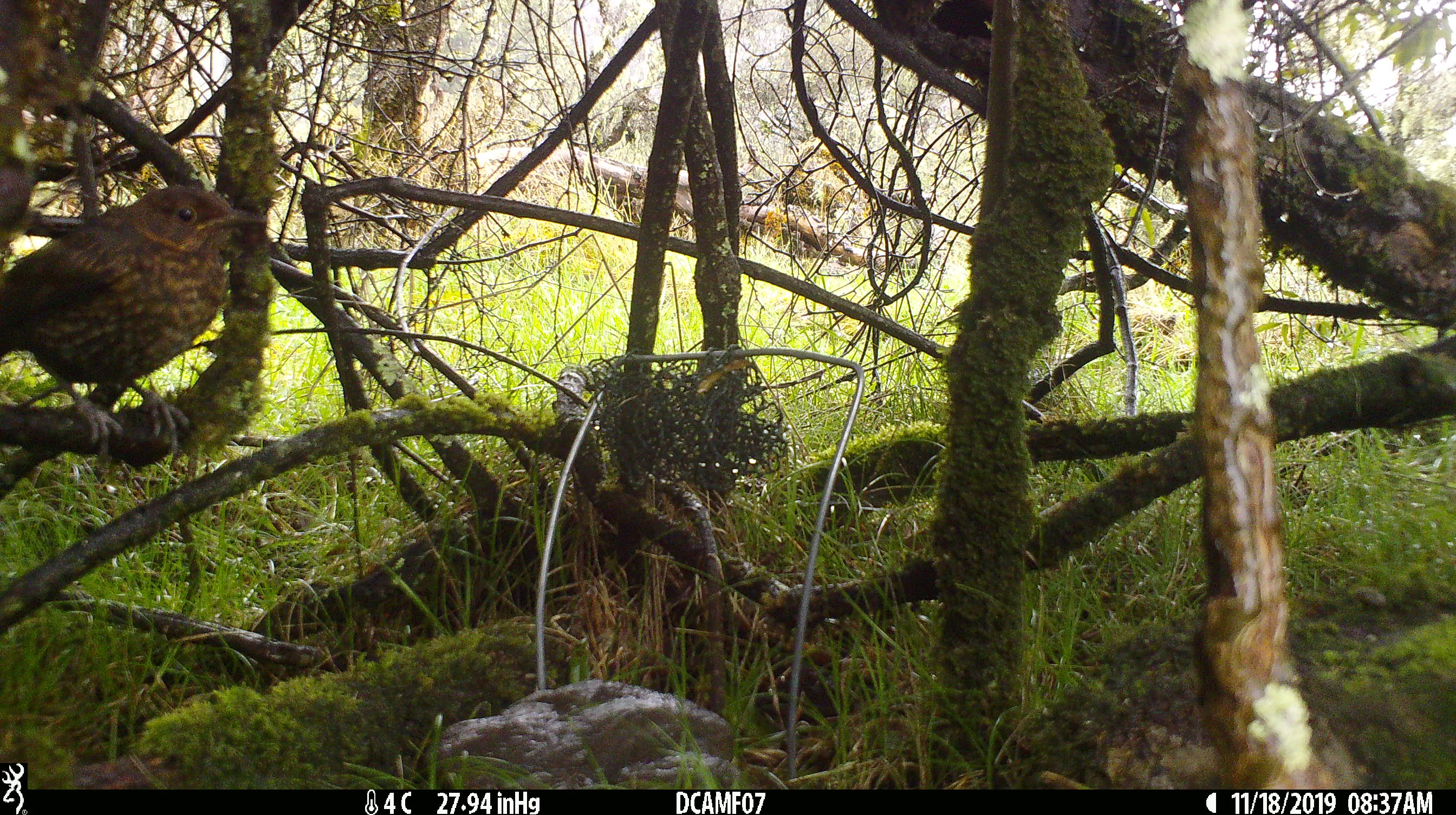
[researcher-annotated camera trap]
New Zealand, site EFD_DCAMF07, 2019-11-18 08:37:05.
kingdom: Animalia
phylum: Chordata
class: Aves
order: Passeriformes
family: Turdidae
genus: Turdus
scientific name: Turdus philomelos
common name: song thrush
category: thrush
Thrush (song thrush) (Turdus philomelos).